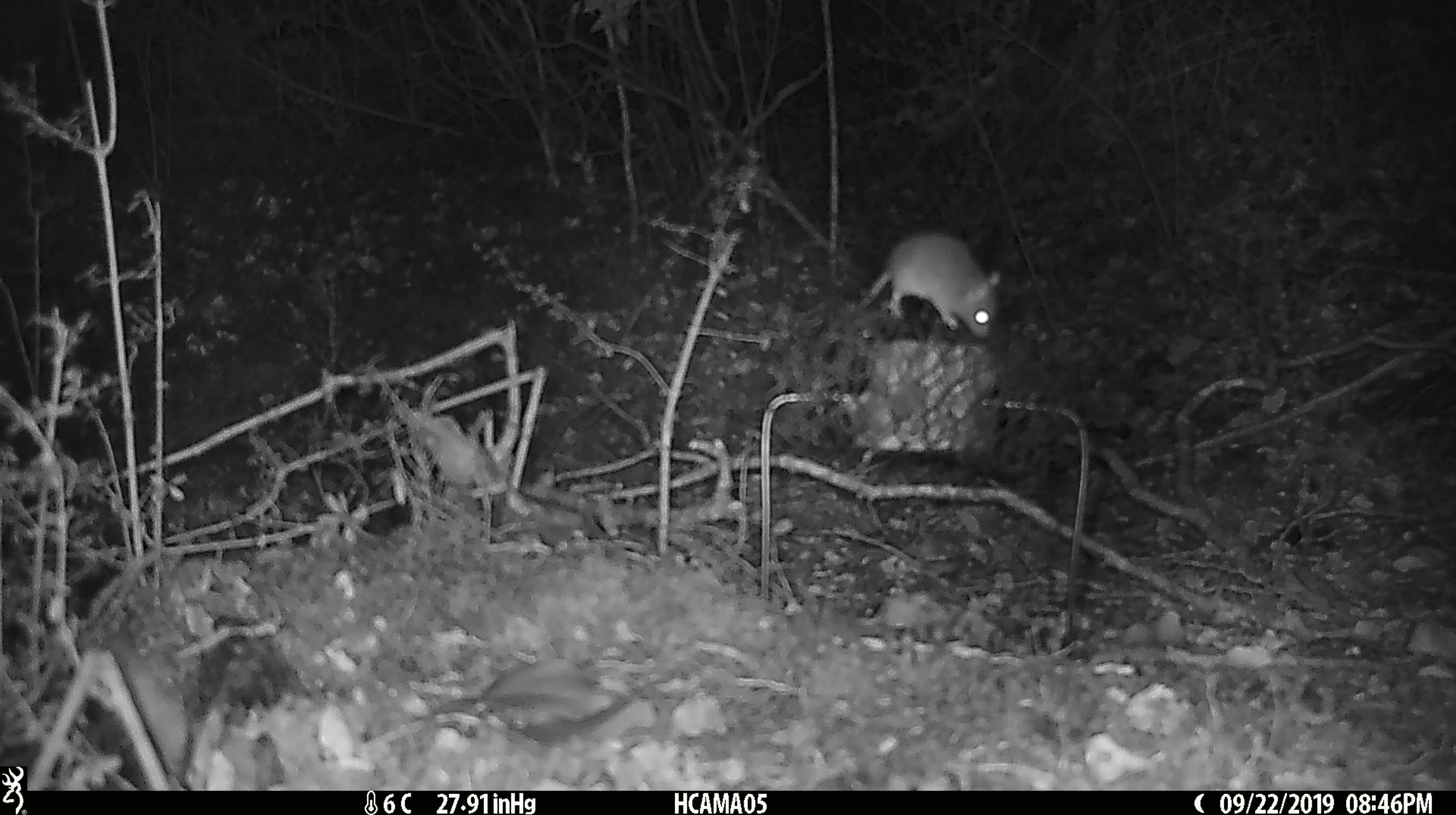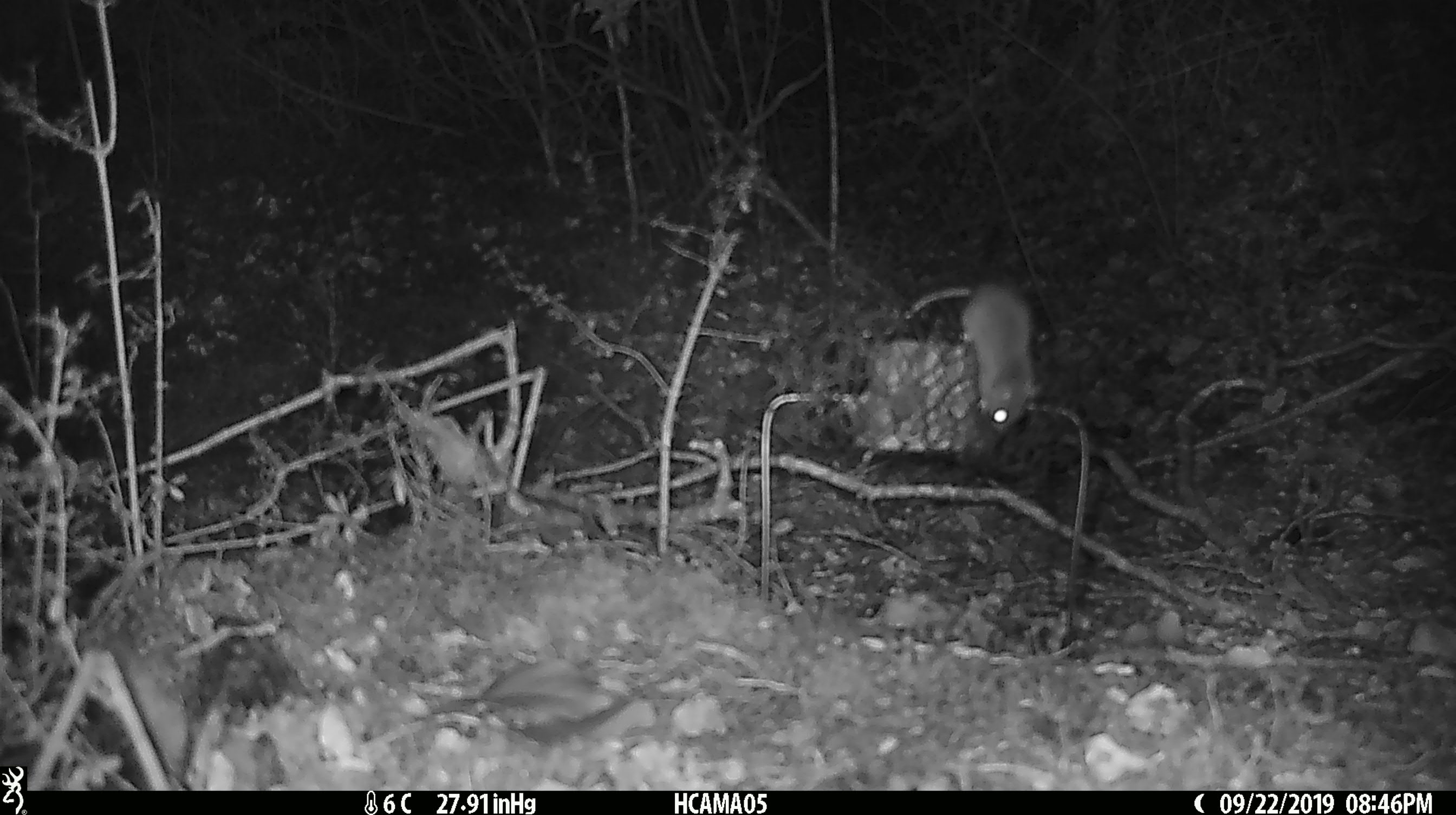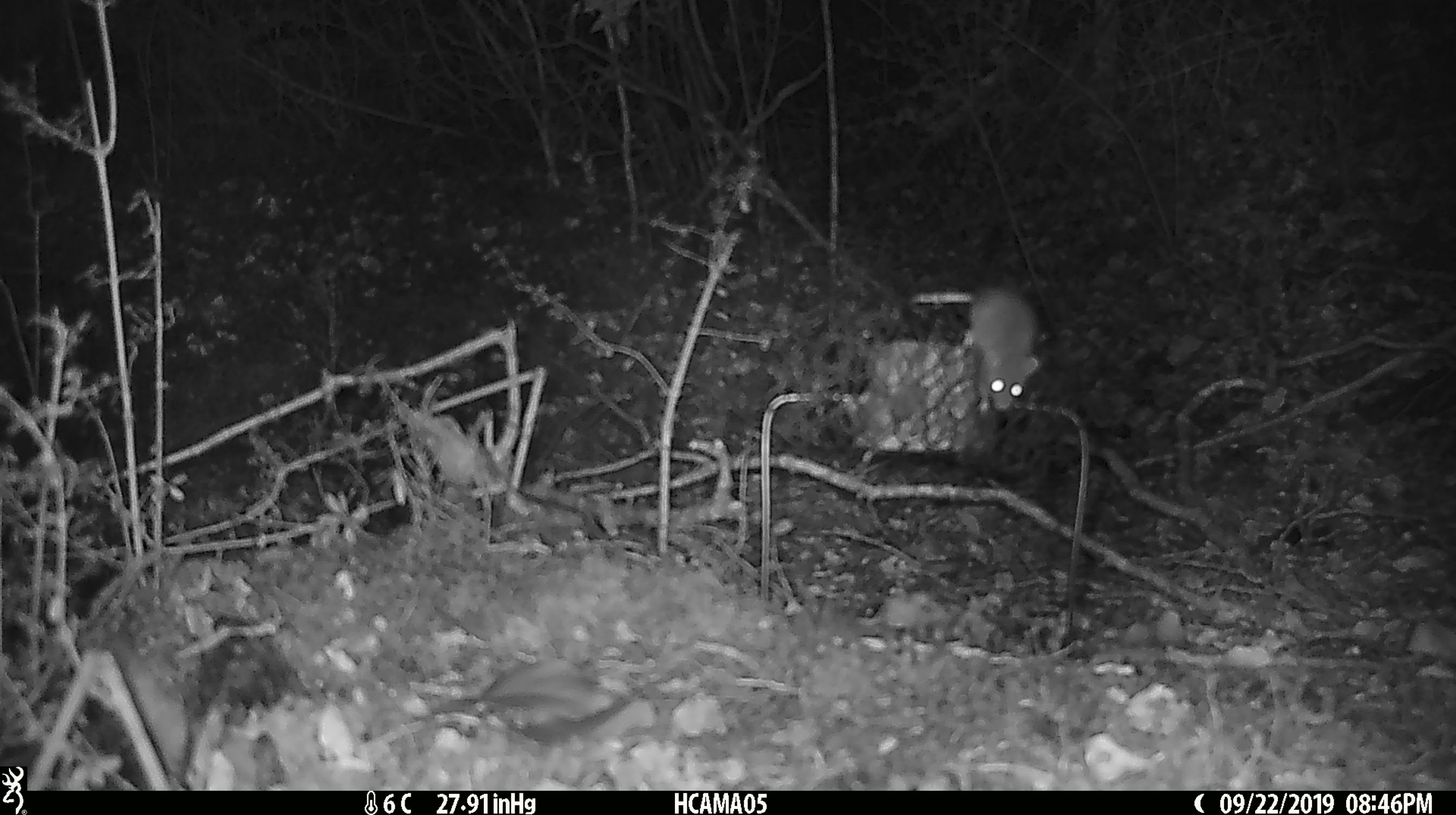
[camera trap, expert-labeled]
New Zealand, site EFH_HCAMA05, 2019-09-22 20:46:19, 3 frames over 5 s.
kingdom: Animalia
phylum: Chordata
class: Mammalia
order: Rodentia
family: Muridae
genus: Mus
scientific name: Mus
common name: mouse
Mouse (Mus).